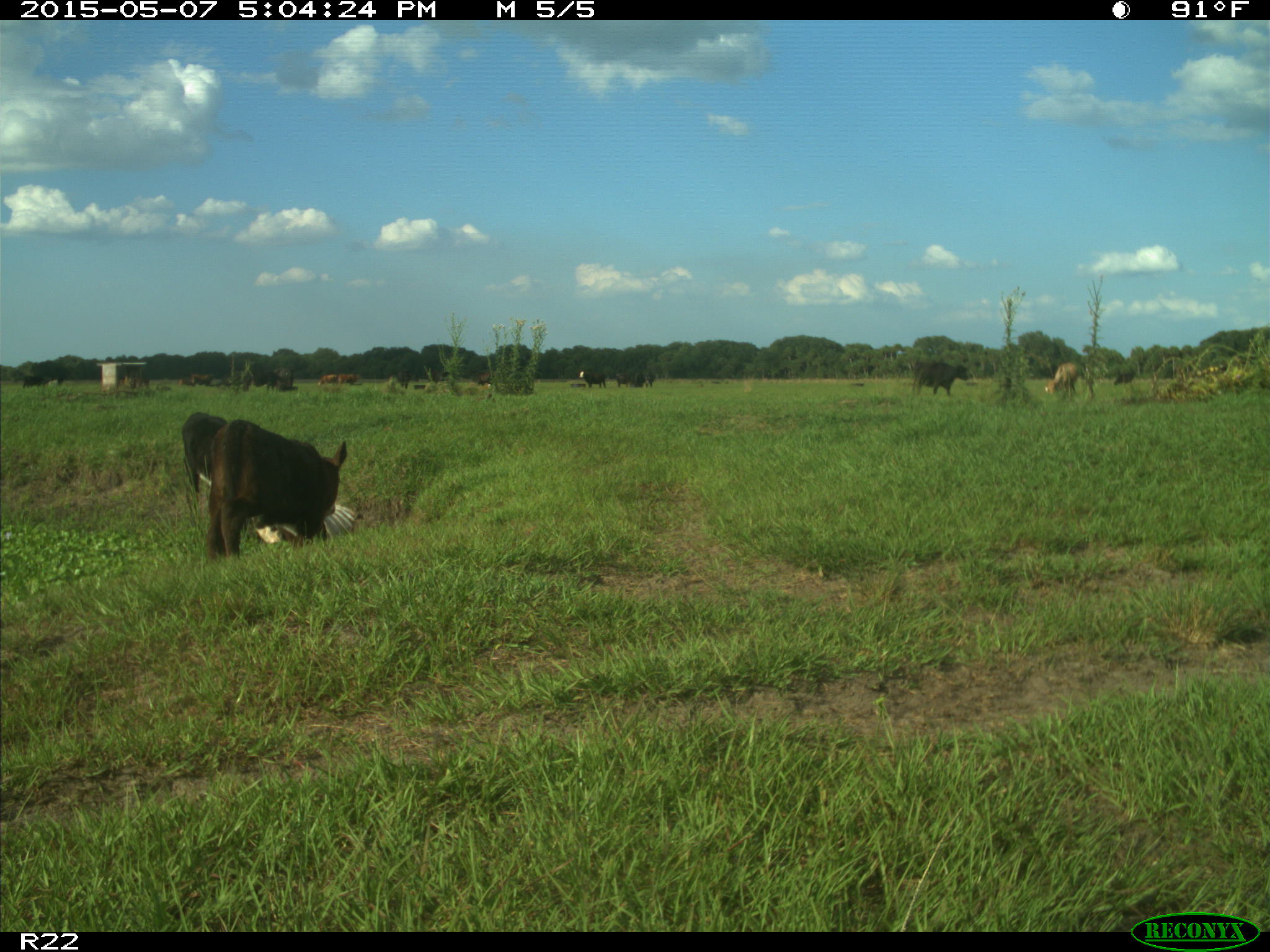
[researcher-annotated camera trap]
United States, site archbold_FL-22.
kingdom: Animalia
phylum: Chordata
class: Mammalia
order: Artiodactyla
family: Bovidae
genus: Bos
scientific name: Bos taurus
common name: domestic cow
Bos taurus (domestic cow).